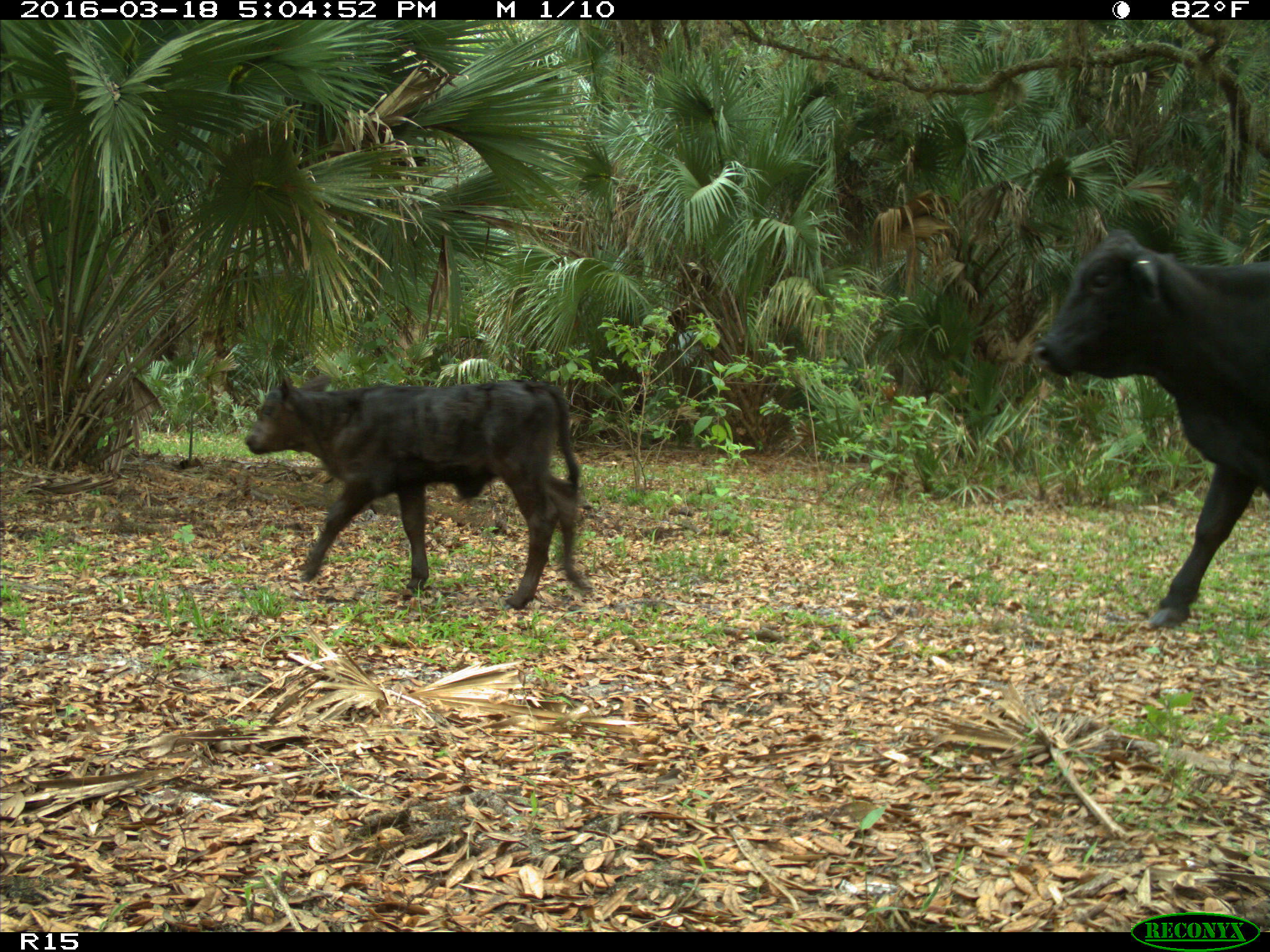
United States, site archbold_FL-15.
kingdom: Animalia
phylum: Chordata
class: Mammalia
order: Artiodactyla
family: Bovidae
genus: Bos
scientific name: Bos taurus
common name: domestic cow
Bos taurus (domestic cow).